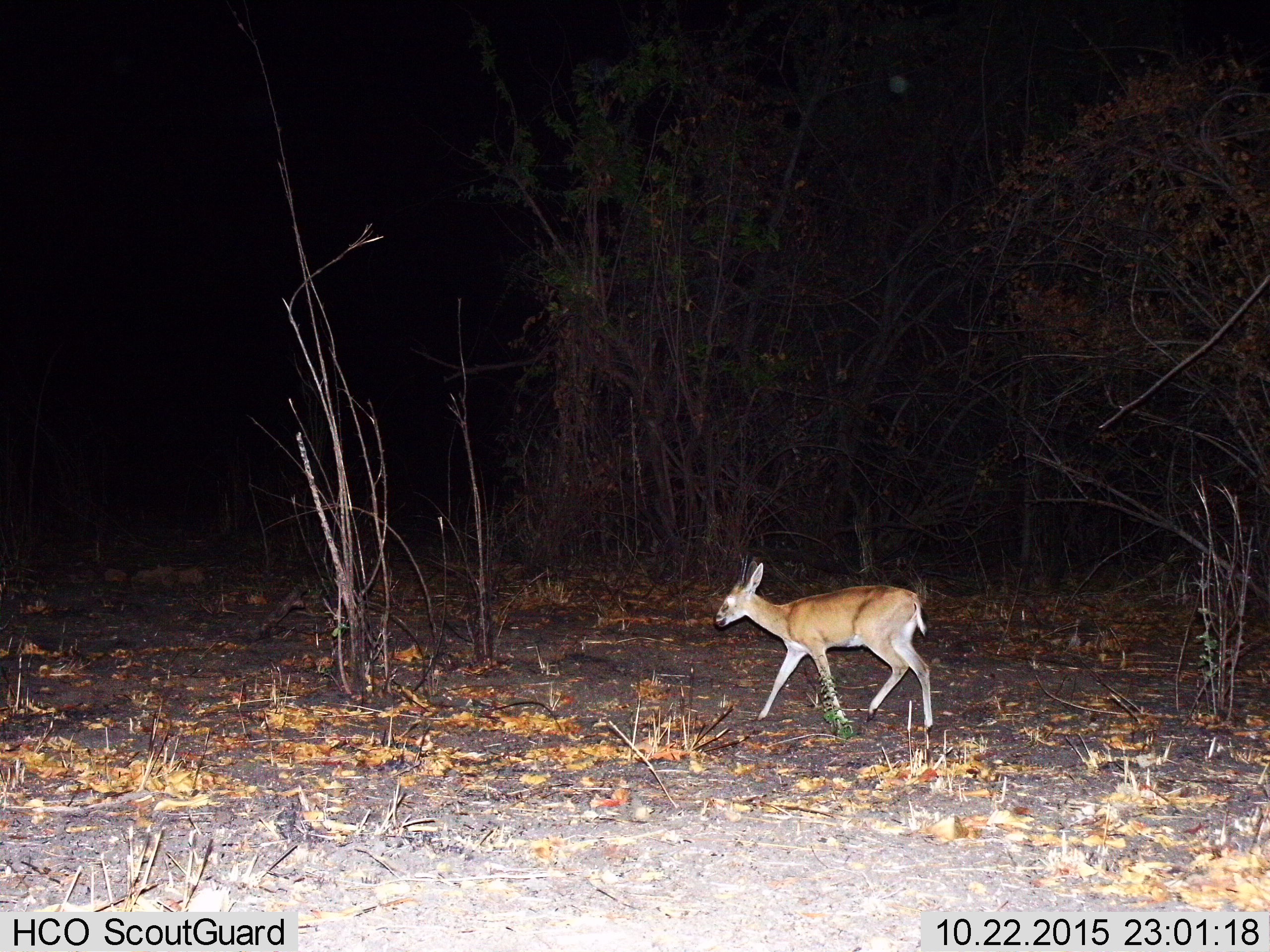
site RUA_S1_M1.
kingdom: Animalia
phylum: Chordata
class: Mammalia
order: Artiodactyla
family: Bovidae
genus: Sylvicapra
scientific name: Sylvicapra grimmia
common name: common duiker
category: duikercommongrey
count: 1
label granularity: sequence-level